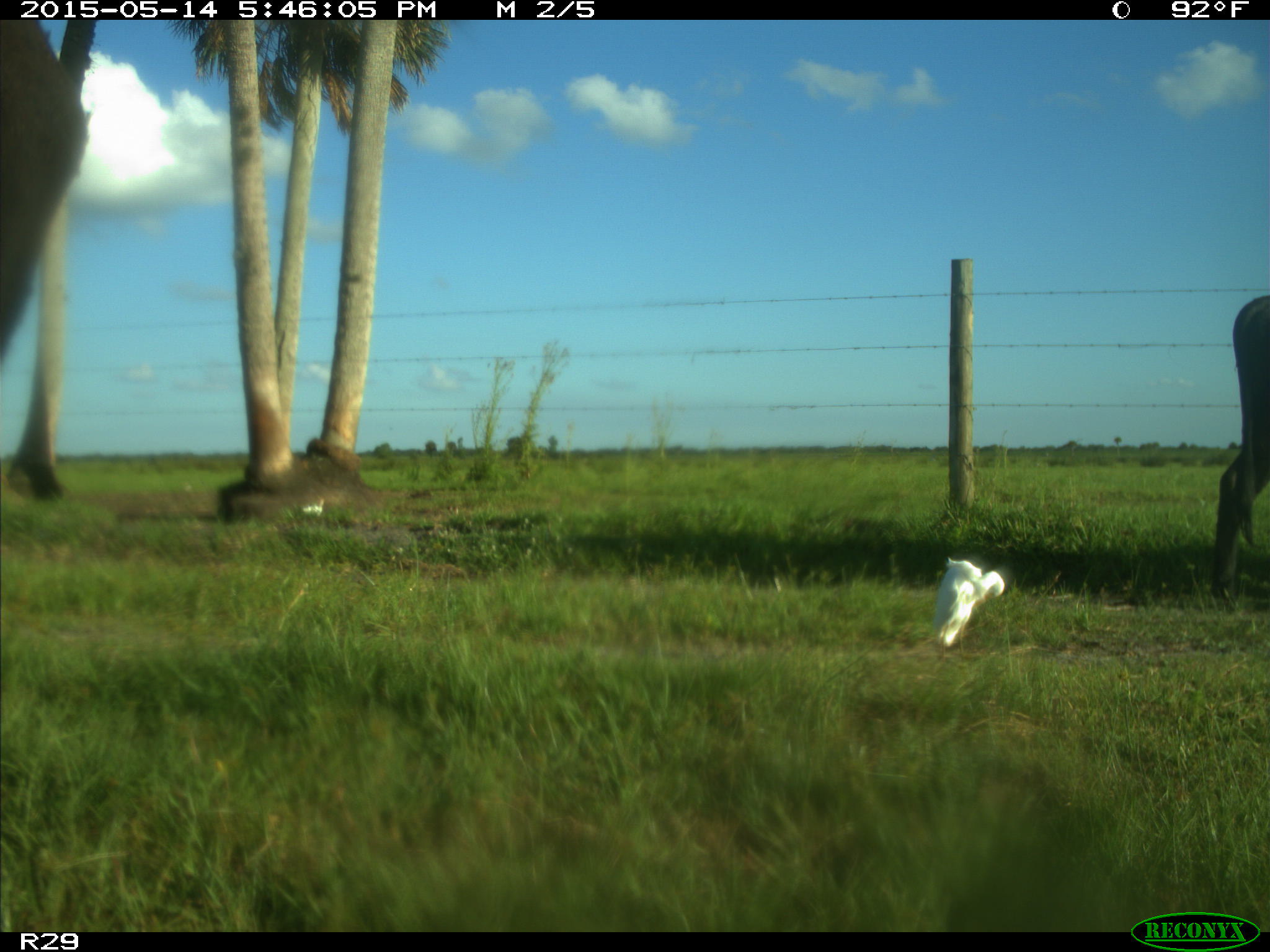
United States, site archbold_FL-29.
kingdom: Animalia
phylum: Chordata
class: Mammalia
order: Artiodactyla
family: Bovidae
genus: Bos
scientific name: Bos taurus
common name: domestic cow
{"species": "Bos taurus (domestic cow)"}